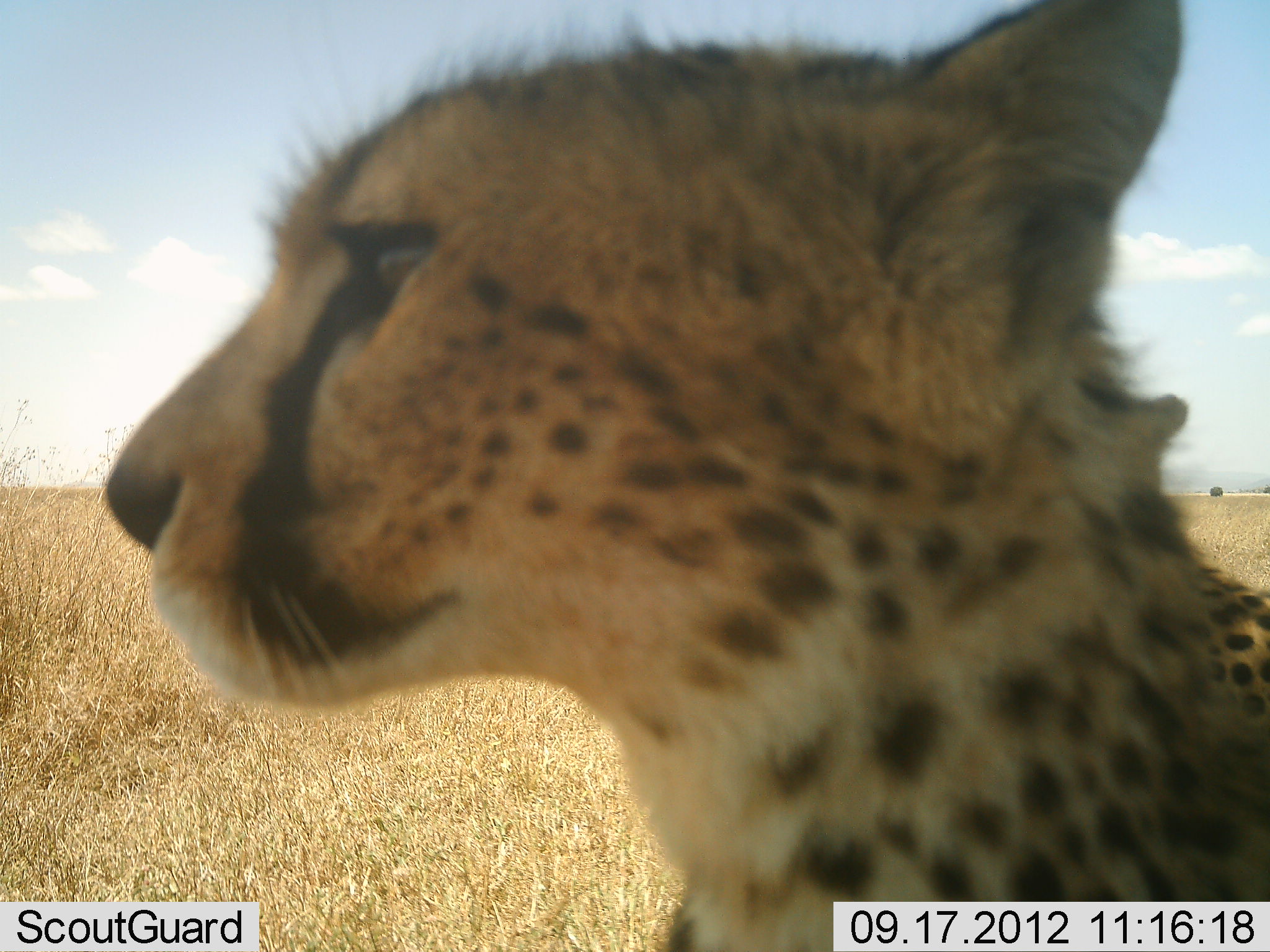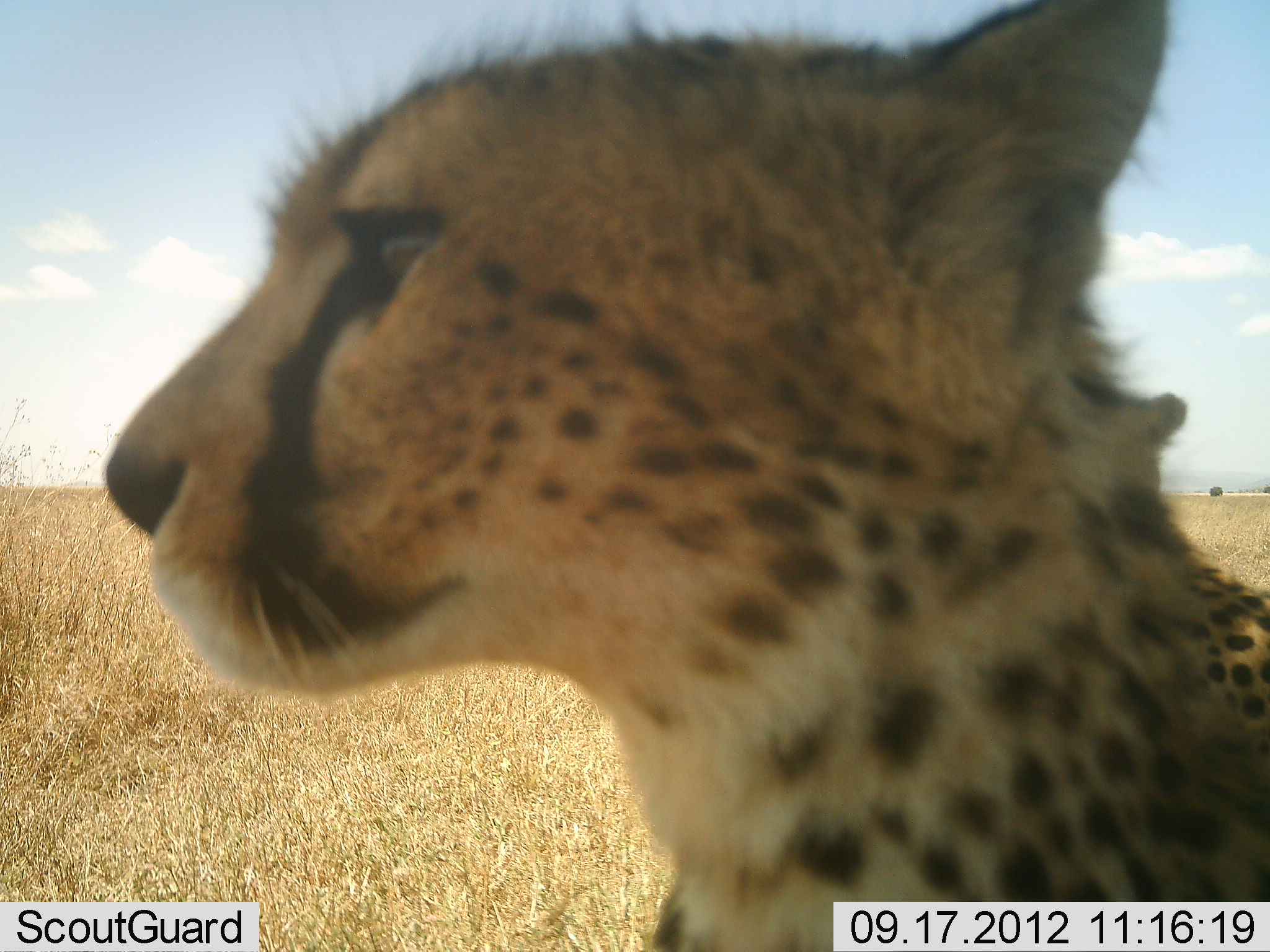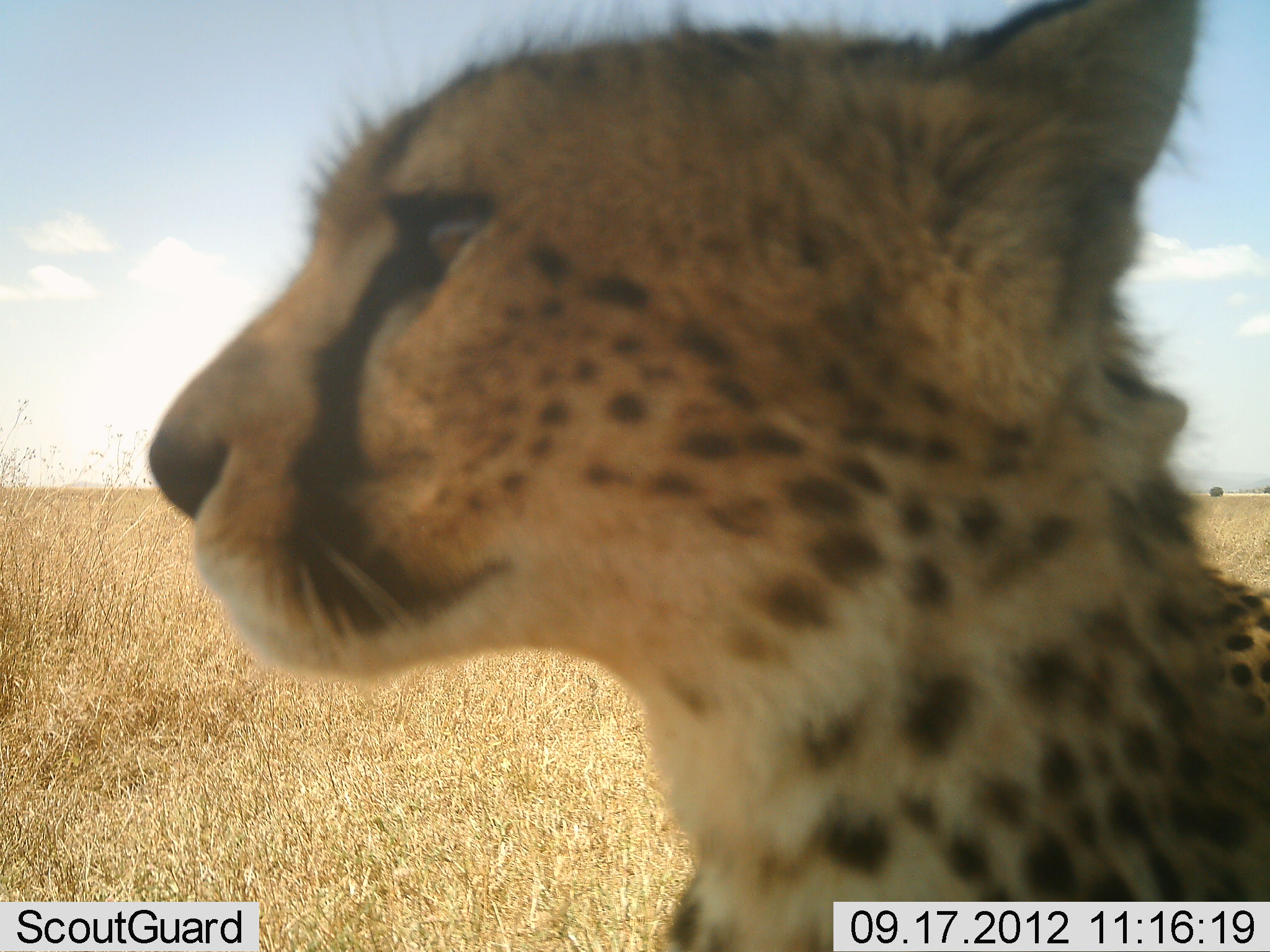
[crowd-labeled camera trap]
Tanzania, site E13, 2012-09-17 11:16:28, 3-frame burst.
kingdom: Animalia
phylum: Chordata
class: Mammalia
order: Carnivora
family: Felidae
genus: Acinonyx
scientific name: Acinonyx jubatus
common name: cheetah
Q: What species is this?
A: Cheetah (Acinonyx jubatus).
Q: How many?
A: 2.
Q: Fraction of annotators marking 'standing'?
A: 30%.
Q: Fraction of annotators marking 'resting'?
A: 70%.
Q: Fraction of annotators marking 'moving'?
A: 0%.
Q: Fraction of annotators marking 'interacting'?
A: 0%.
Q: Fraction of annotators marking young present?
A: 0%.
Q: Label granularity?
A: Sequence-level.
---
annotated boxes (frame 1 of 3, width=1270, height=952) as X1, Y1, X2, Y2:
animal: 101, 1, 1270, 951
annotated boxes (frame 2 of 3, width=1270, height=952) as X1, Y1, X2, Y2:
animal: 102, 0, 1269, 952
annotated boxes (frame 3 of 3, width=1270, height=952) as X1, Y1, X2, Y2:
animal: 151, 2, 1269, 950